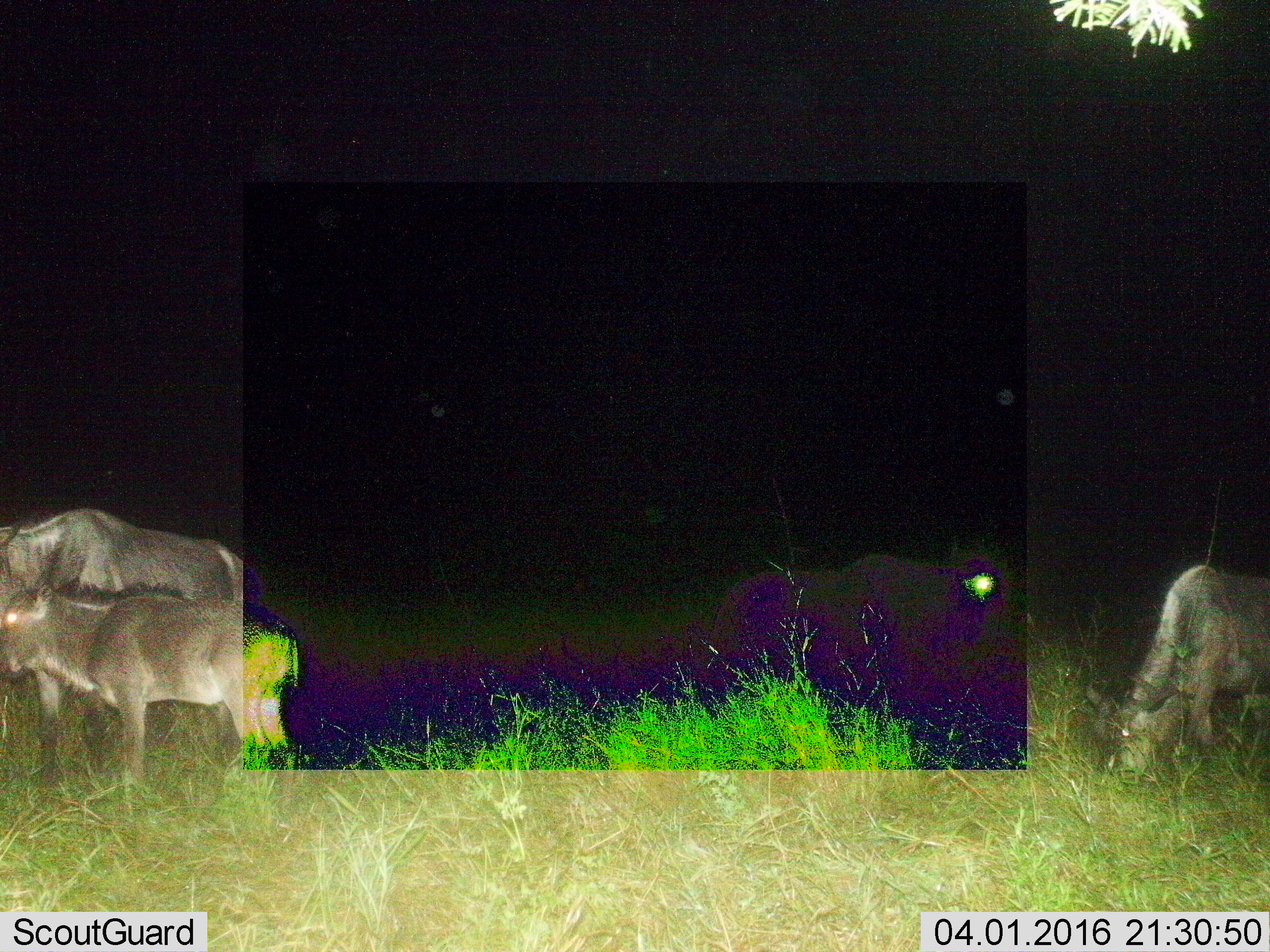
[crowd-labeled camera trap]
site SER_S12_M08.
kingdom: Animalia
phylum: Chordata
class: Mammalia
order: Artiodactyla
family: Bovidae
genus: Connochaetes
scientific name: Connochaetes taurinus taurinus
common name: blue wildebeest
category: wildebeestblue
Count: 4.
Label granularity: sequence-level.